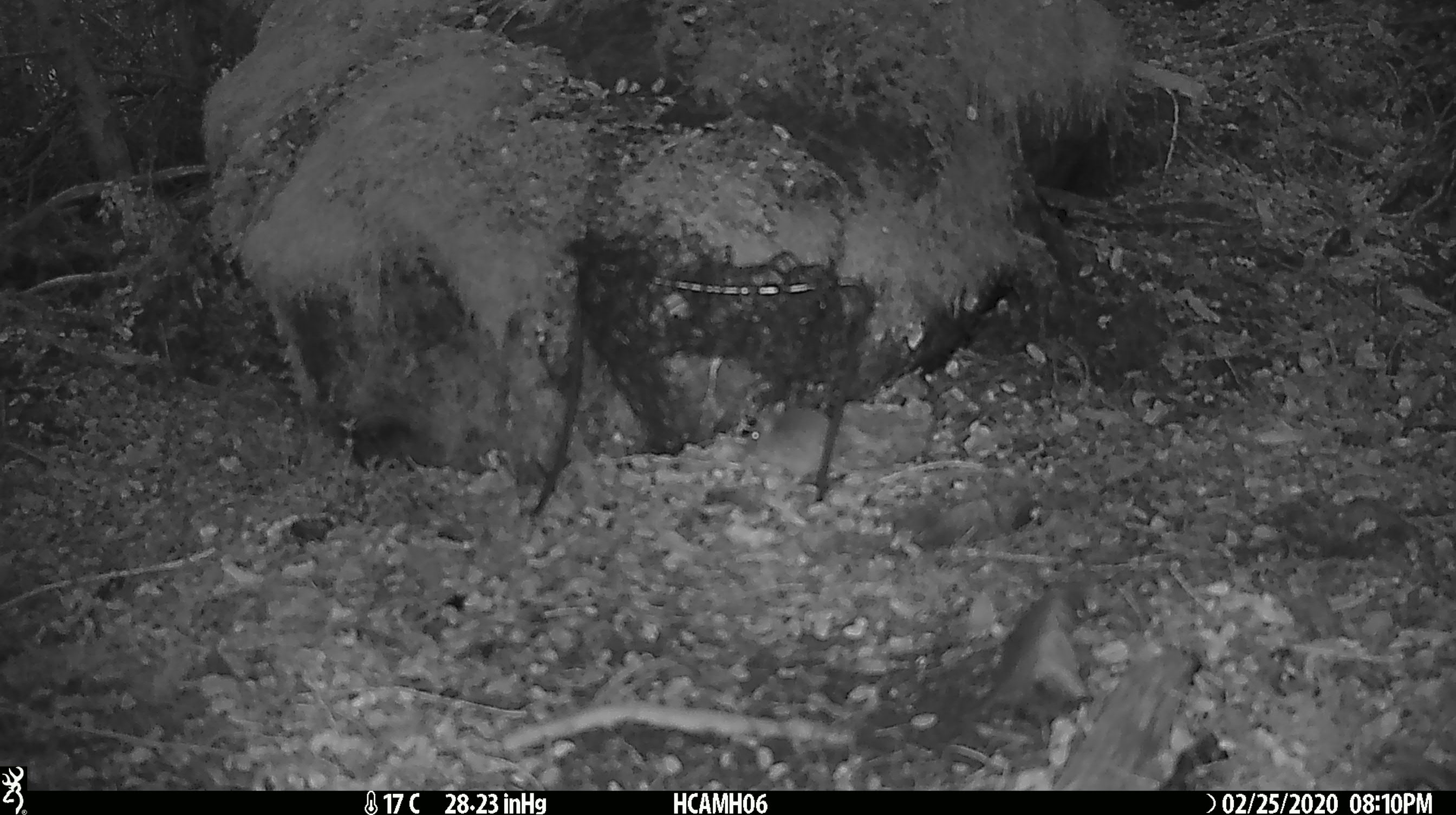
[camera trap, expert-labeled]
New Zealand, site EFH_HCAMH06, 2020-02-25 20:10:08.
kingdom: Animalia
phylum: Chordata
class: Mammalia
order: Rodentia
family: Muridae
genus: Mus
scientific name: Mus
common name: mouse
Mouse (Mus).